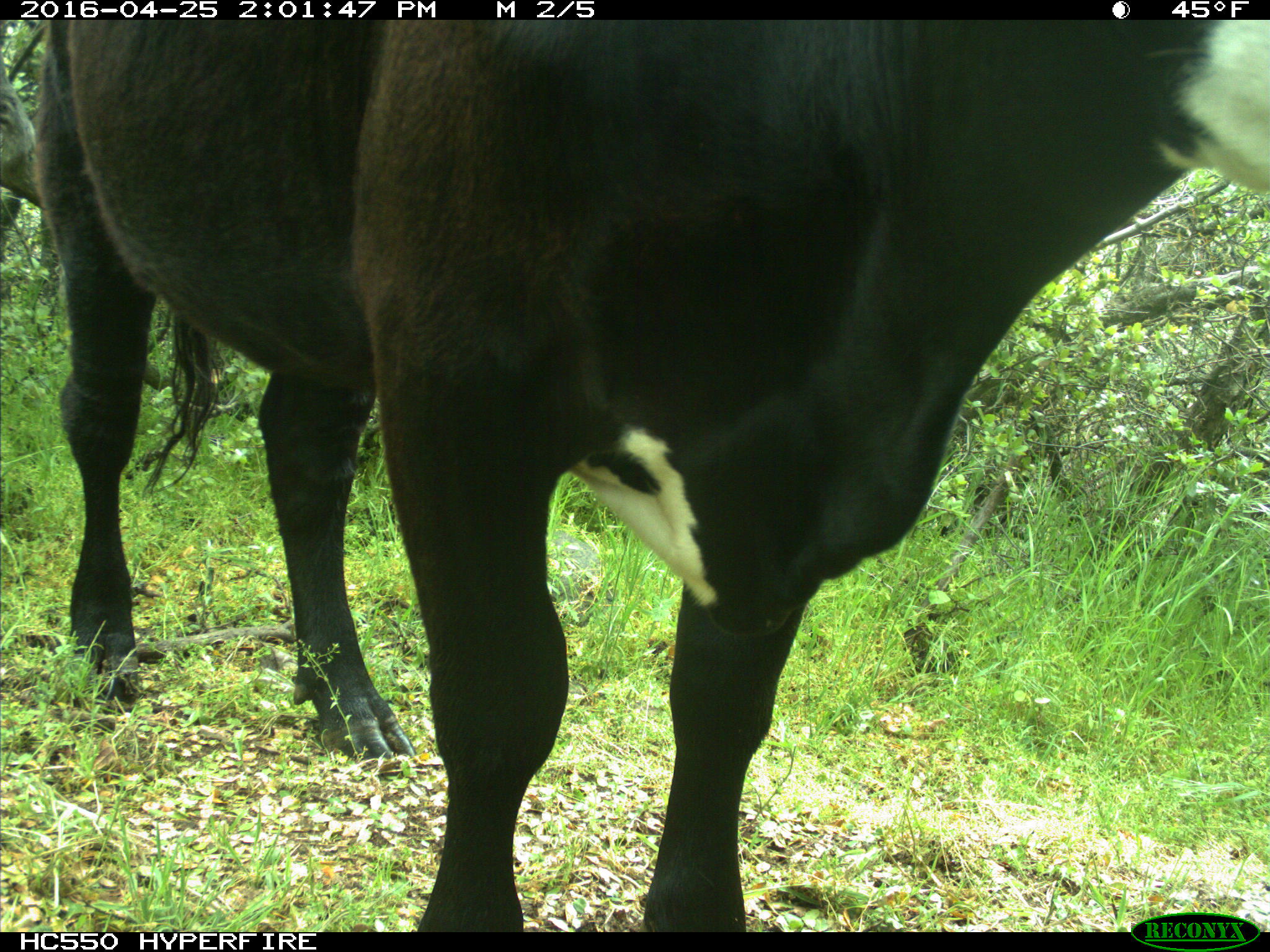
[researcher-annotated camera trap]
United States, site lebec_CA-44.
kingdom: Animalia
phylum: Chordata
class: Mammalia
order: Artiodactyla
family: Bovidae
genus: Bos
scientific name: Bos taurus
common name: domestic cow